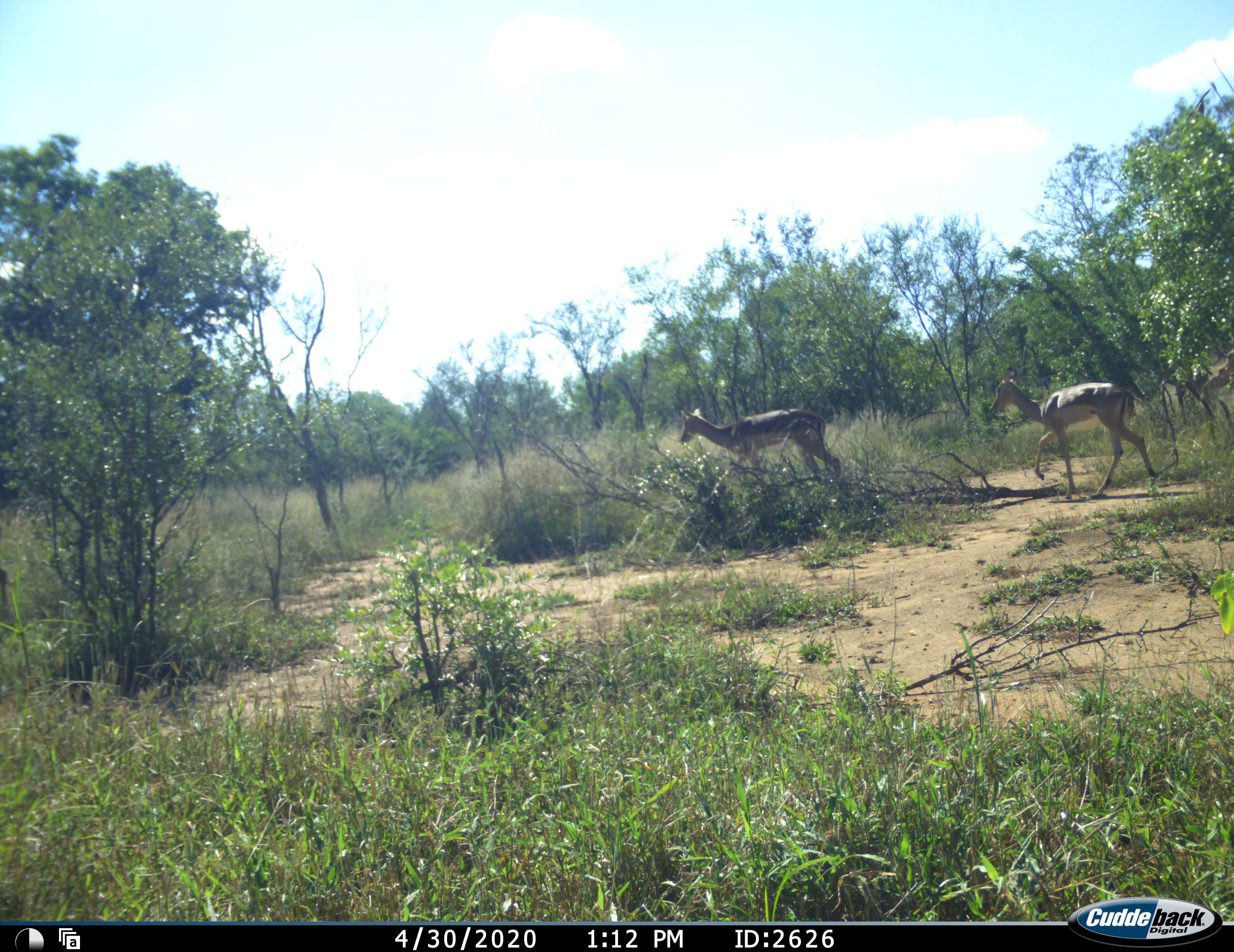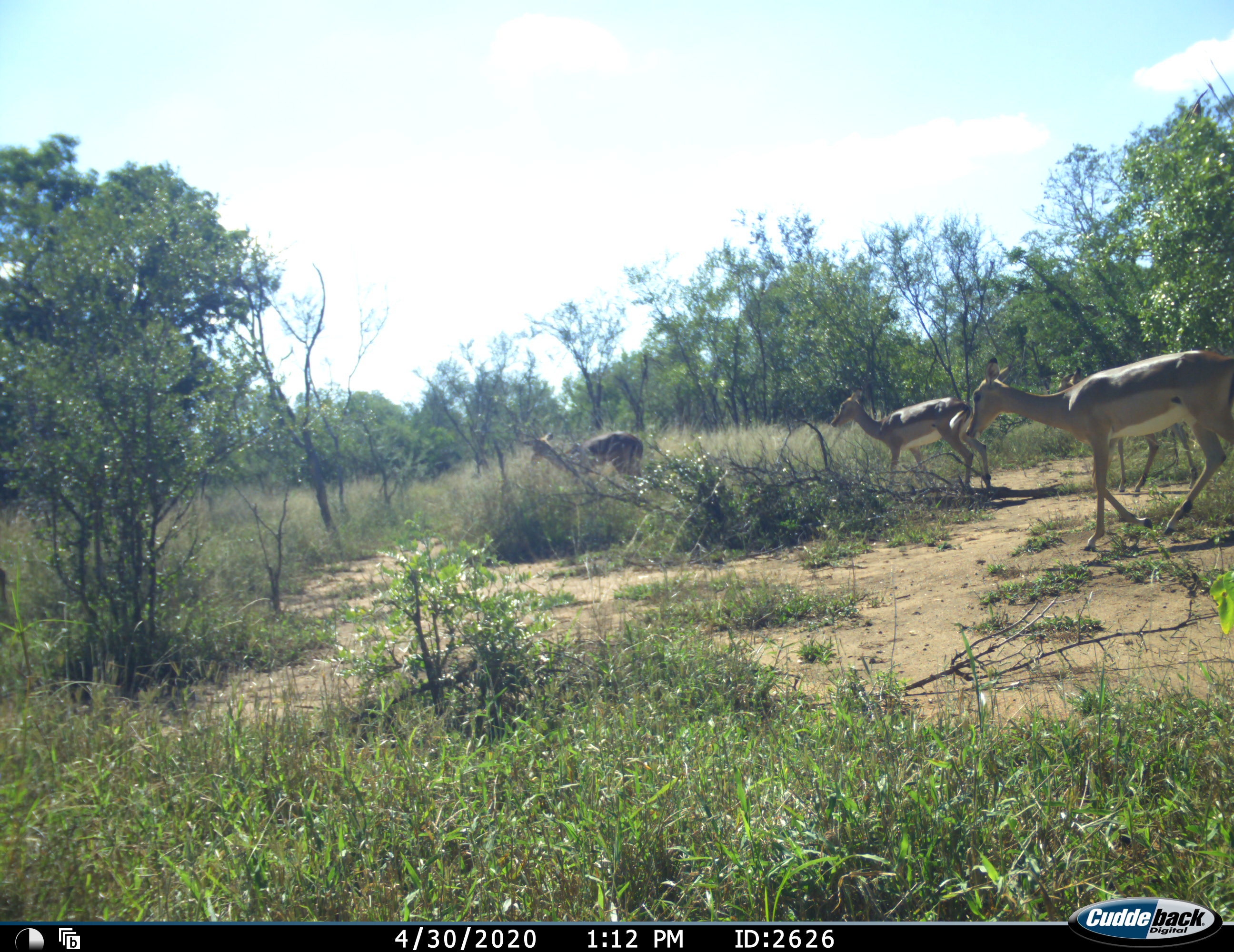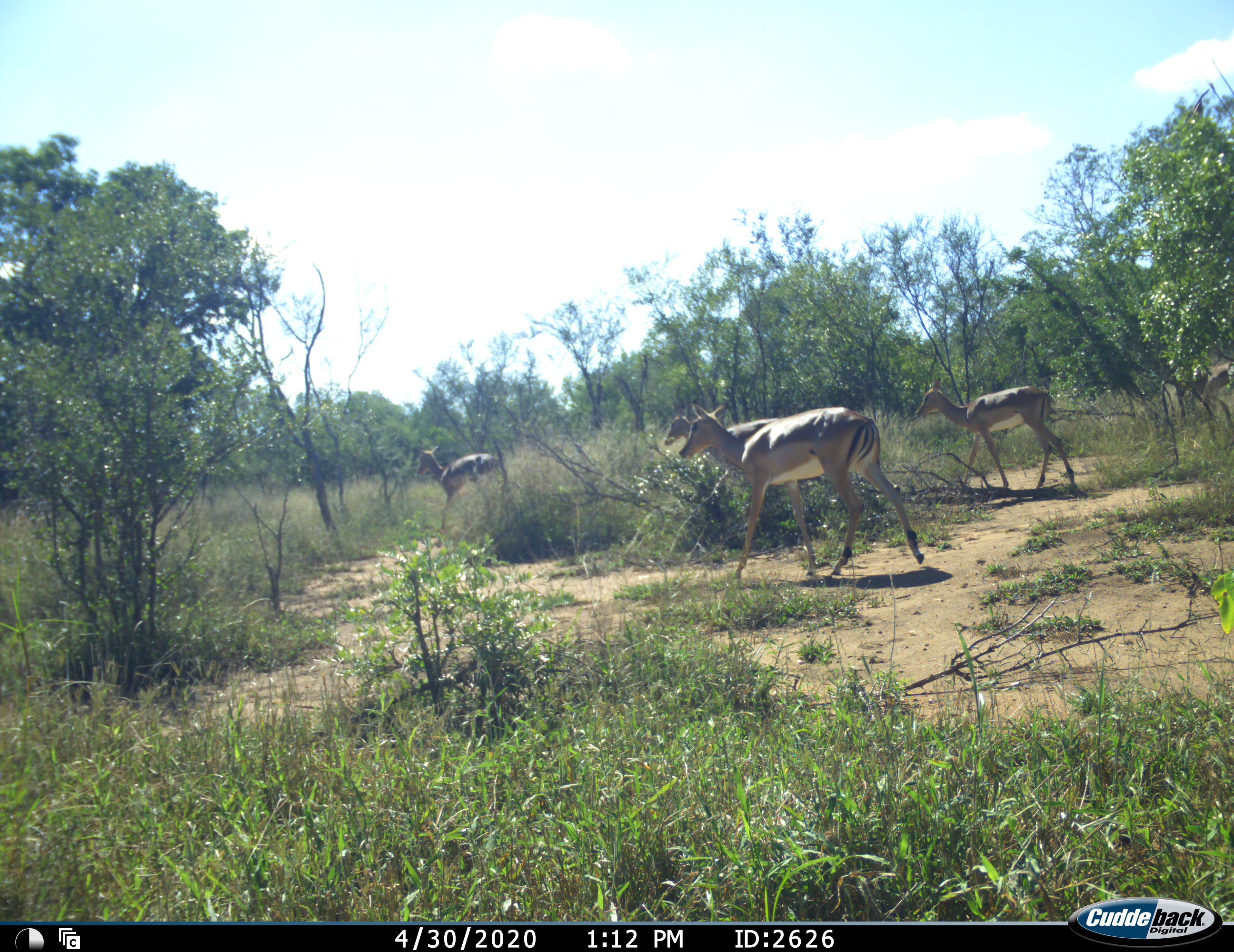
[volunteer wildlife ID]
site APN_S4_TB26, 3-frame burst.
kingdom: Animalia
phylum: Chordata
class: Mammalia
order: Artiodactyla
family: Bovidae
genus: Aepyceros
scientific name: Aepyceros melampus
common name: impala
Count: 4.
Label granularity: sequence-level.